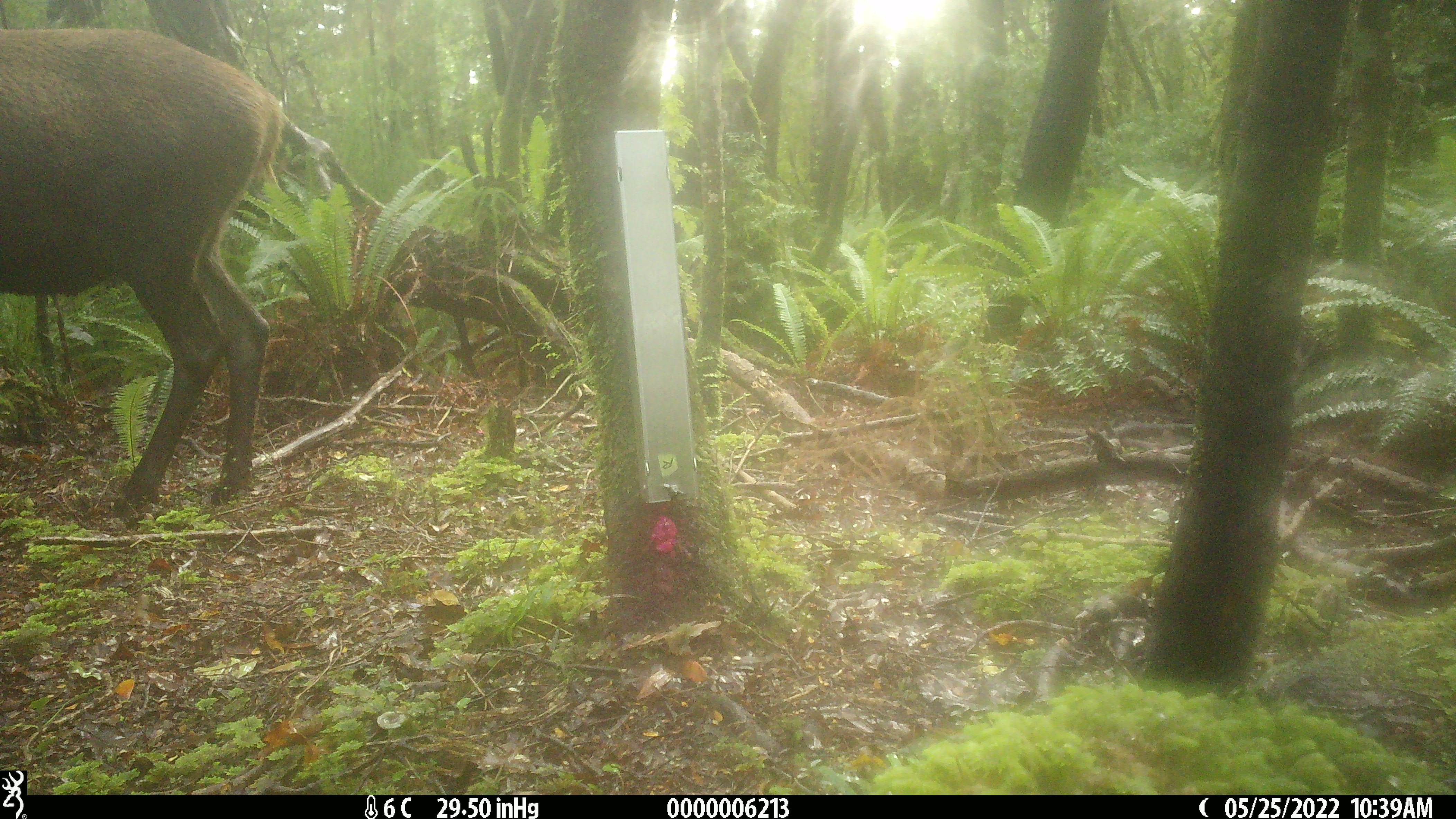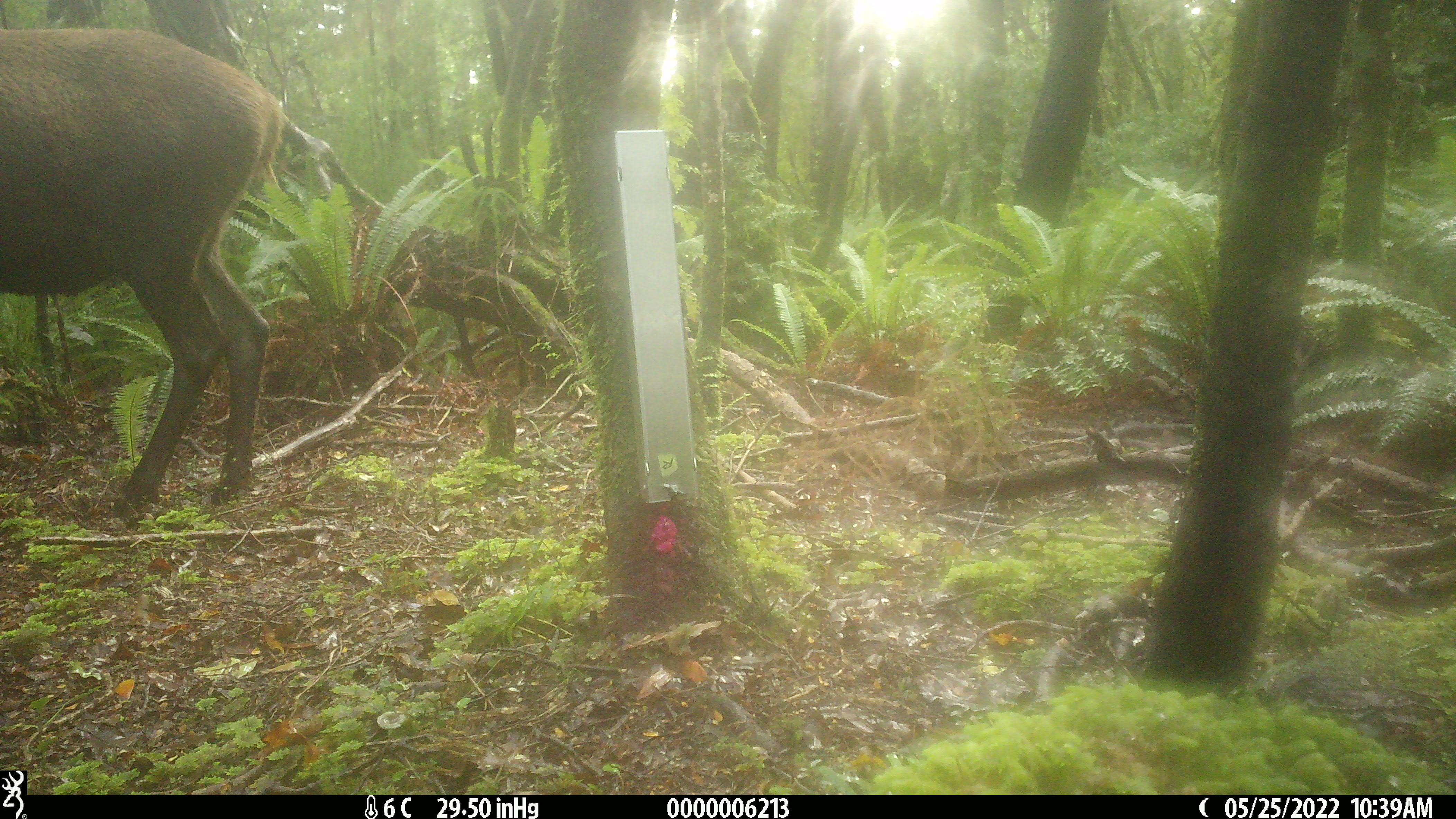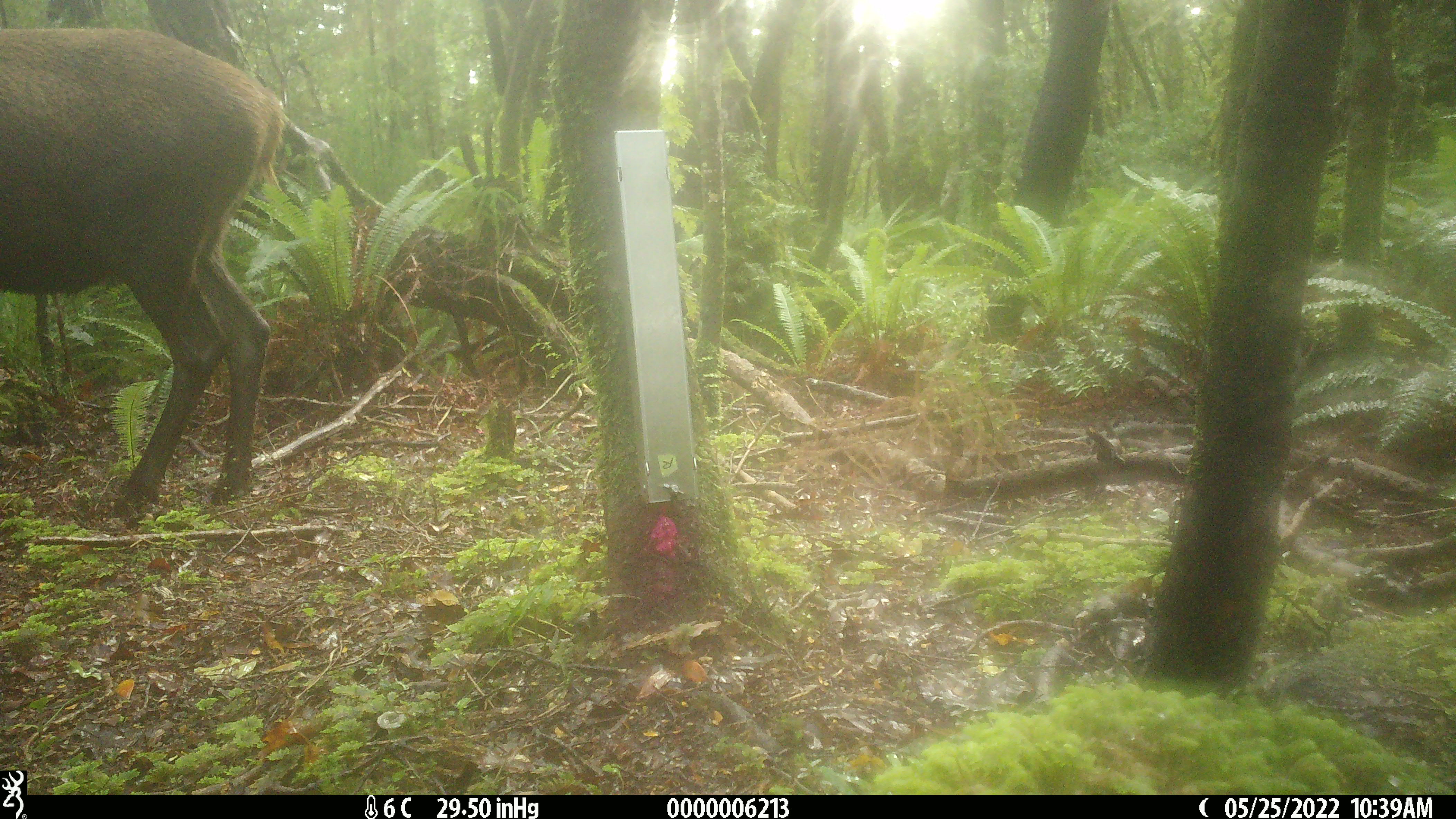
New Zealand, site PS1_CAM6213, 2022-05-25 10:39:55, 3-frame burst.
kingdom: Animalia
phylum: Chordata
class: Mammalia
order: Artiodactyla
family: Cervidae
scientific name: Cervidae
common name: deer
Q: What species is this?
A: Deer (Cervidae).